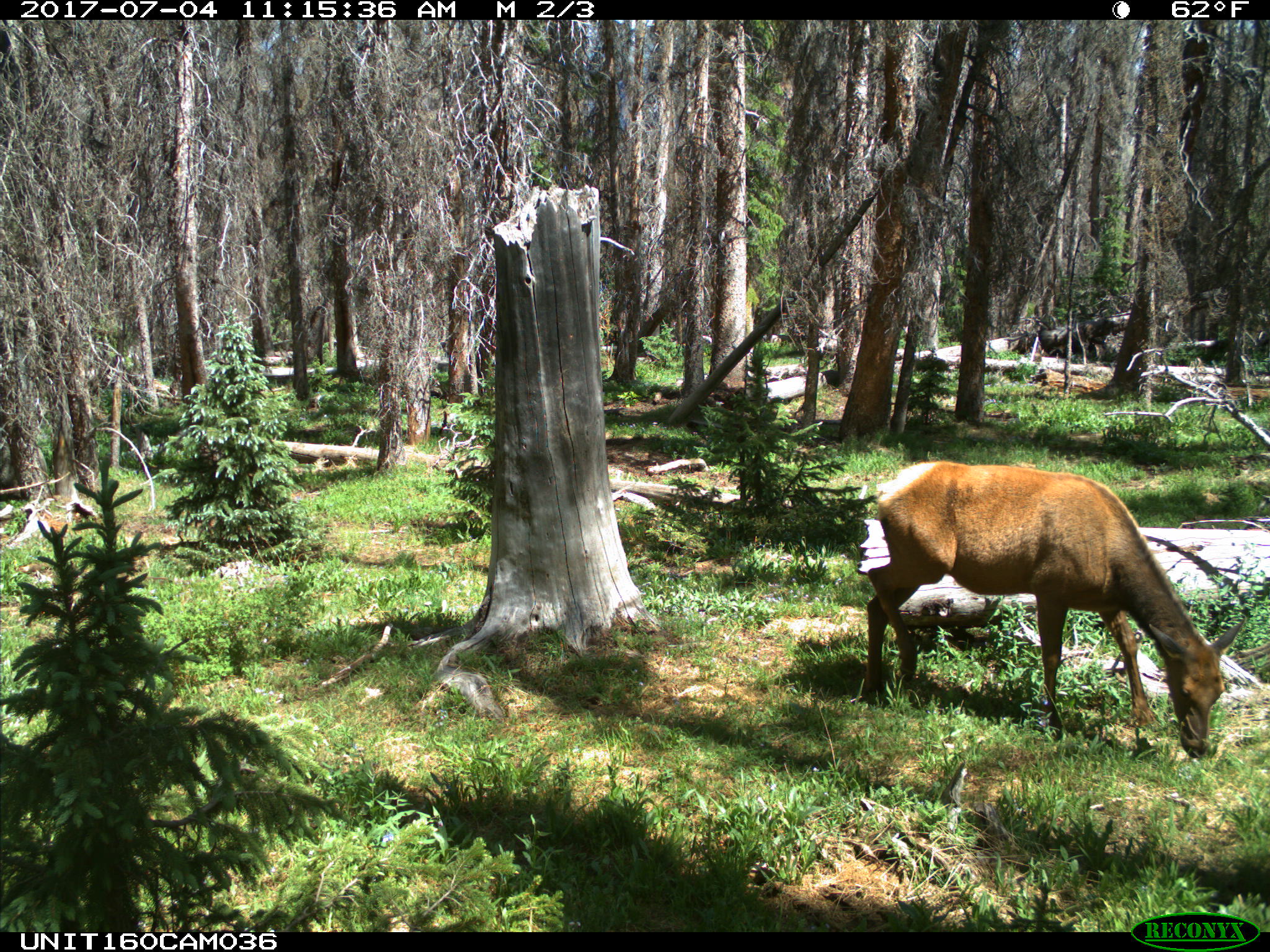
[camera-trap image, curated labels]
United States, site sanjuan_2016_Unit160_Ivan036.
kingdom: Animalia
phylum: Chordata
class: Mammalia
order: Artiodactyla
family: Cervidae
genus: Cervus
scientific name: Cervus elaphus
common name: red deer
Cervus elaphus (red deer).